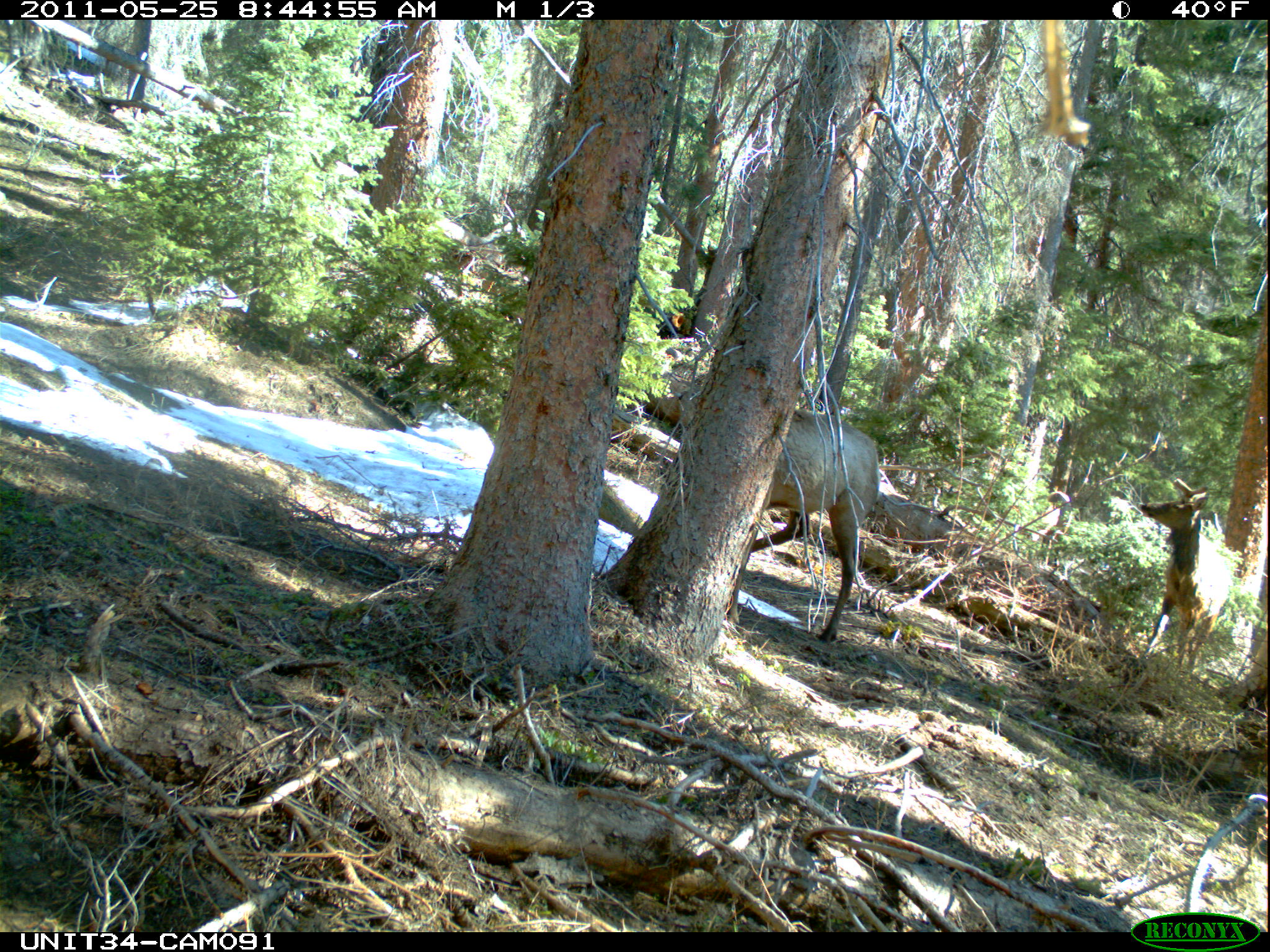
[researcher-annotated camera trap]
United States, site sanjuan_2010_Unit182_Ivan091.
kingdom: Animalia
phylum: Chordata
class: Mammalia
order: Artiodactyla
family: Cervidae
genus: Cervus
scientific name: Cervus elaphus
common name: red deer